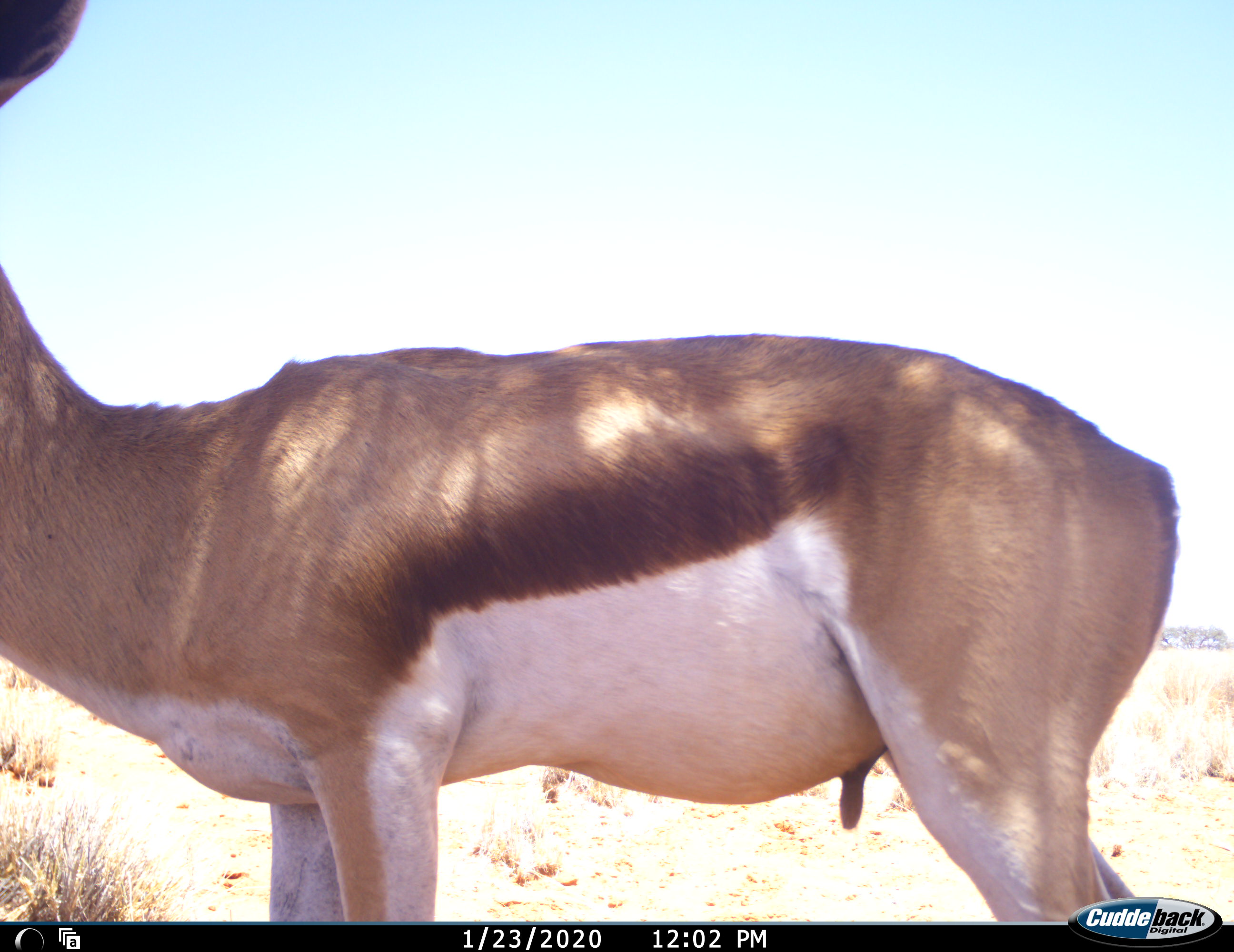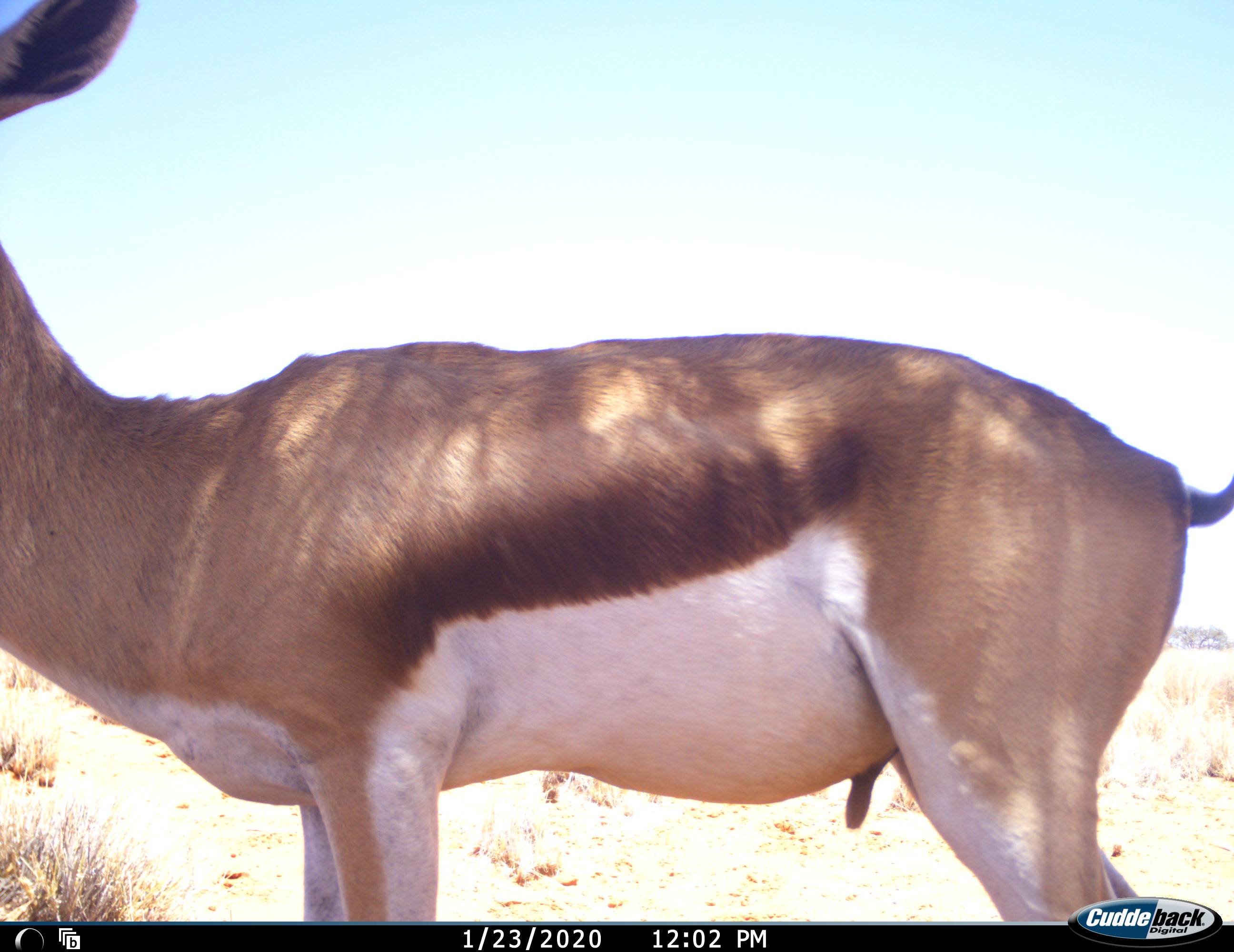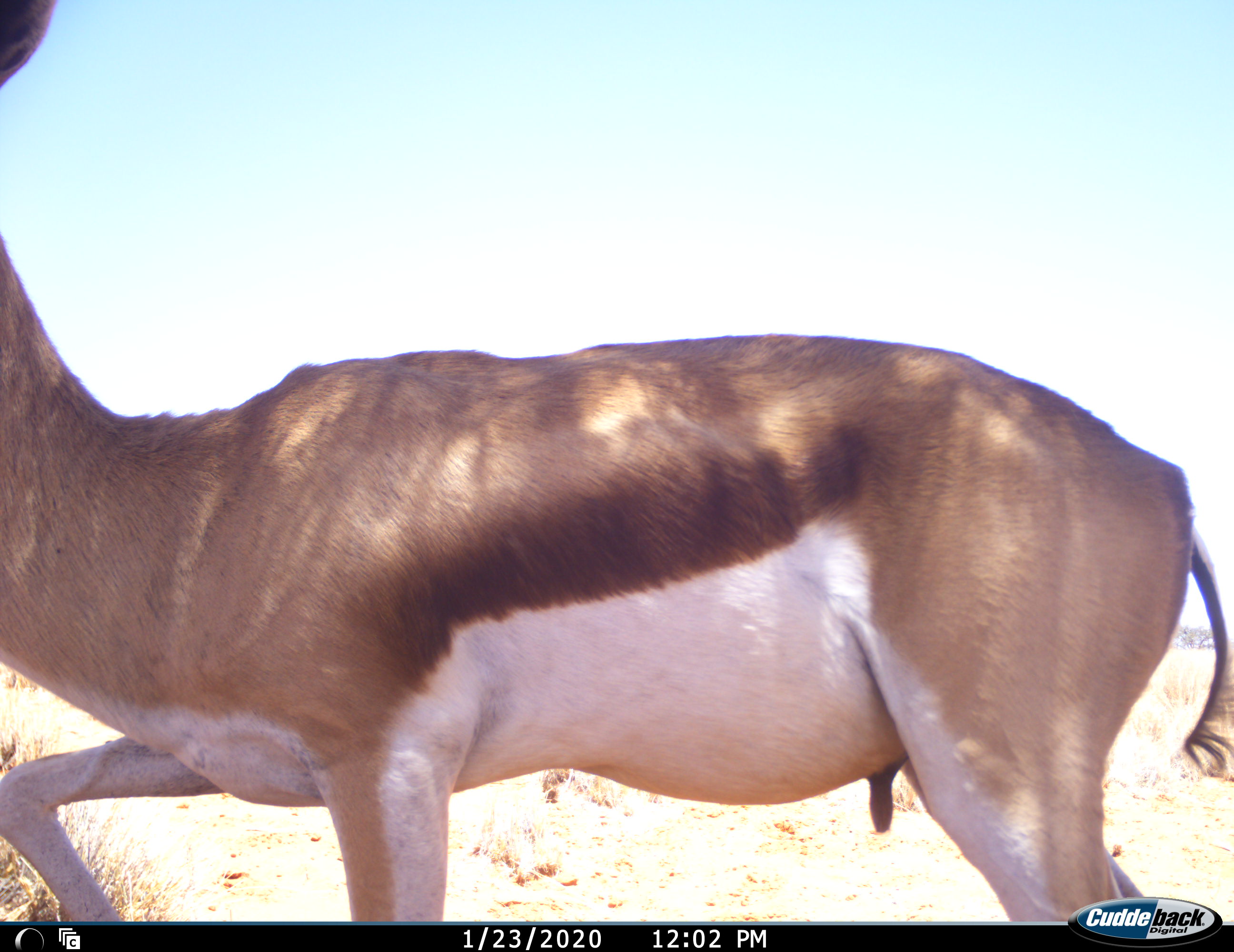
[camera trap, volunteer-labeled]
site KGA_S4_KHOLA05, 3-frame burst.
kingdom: Animalia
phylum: Chordata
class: Mammalia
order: Artiodactyla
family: Bovidae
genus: Antidorcas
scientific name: Antidorcas marsupialis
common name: springbok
Springbok (Antidorcas marsupialis), count 1. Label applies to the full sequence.